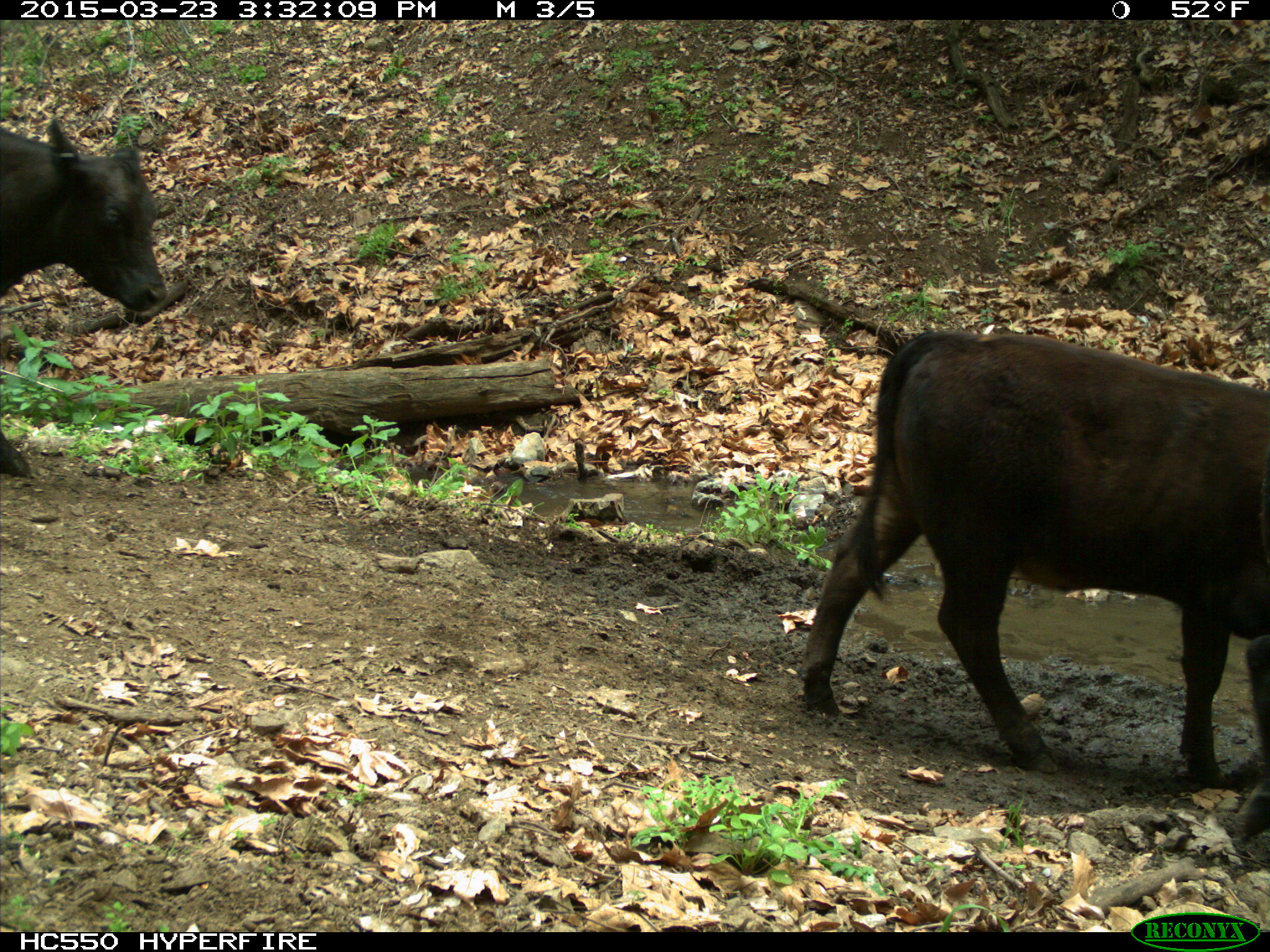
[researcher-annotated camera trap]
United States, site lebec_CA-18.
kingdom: Animalia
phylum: Chordata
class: Mammalia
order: Artiodactyla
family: Bovidae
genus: Bos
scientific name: Bos taurus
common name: domestic cow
Bos taurus (domestic cow).